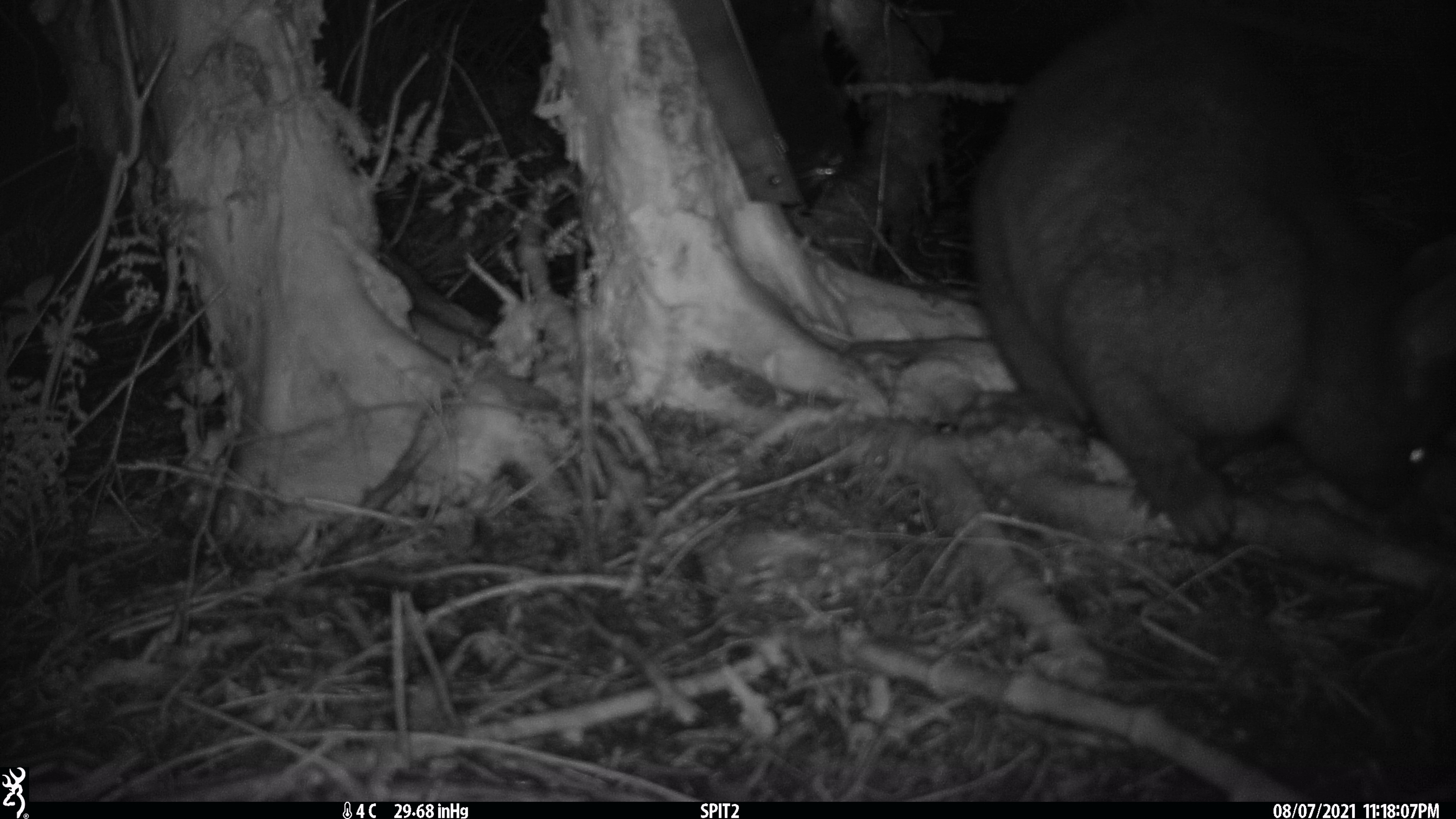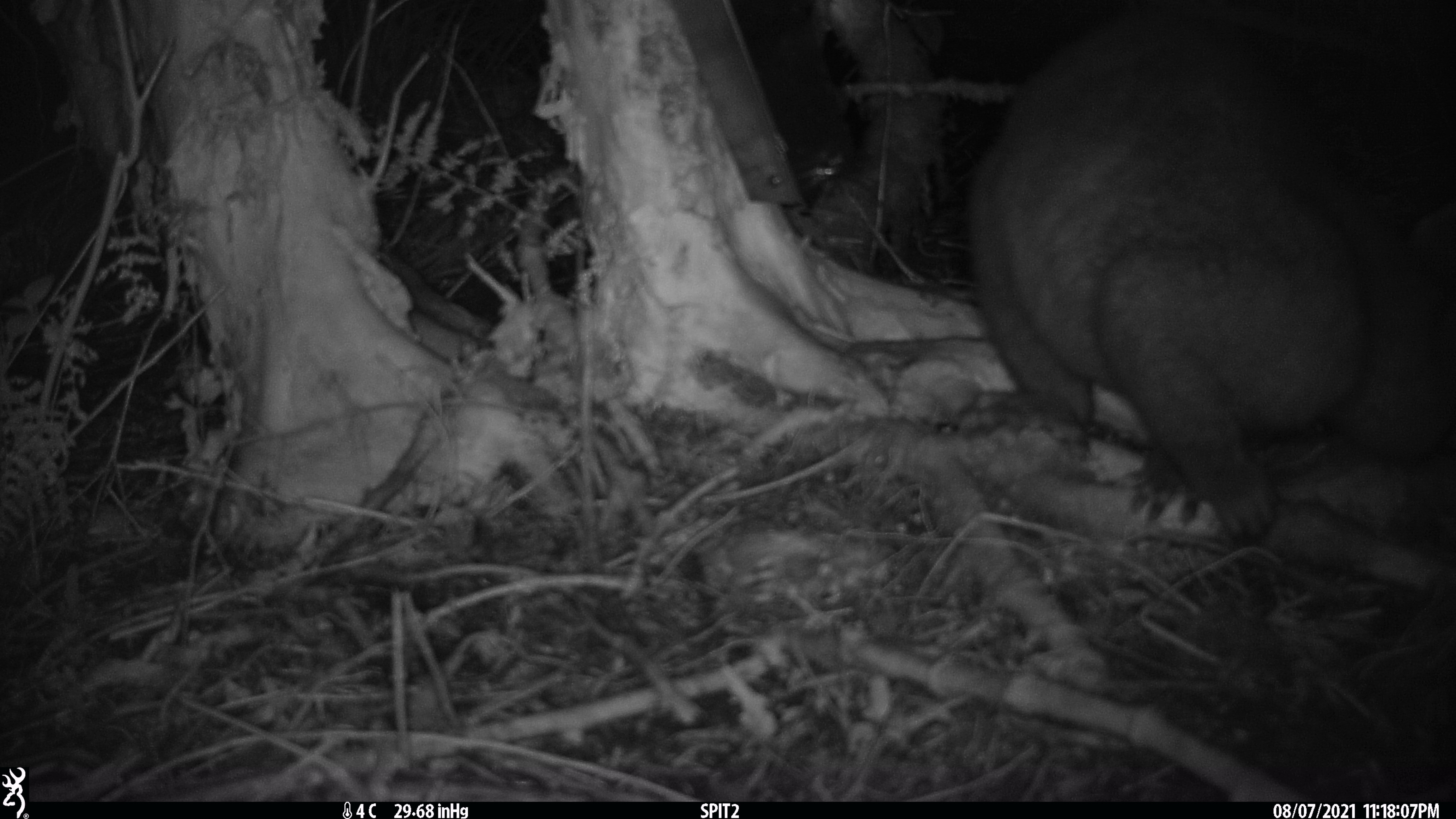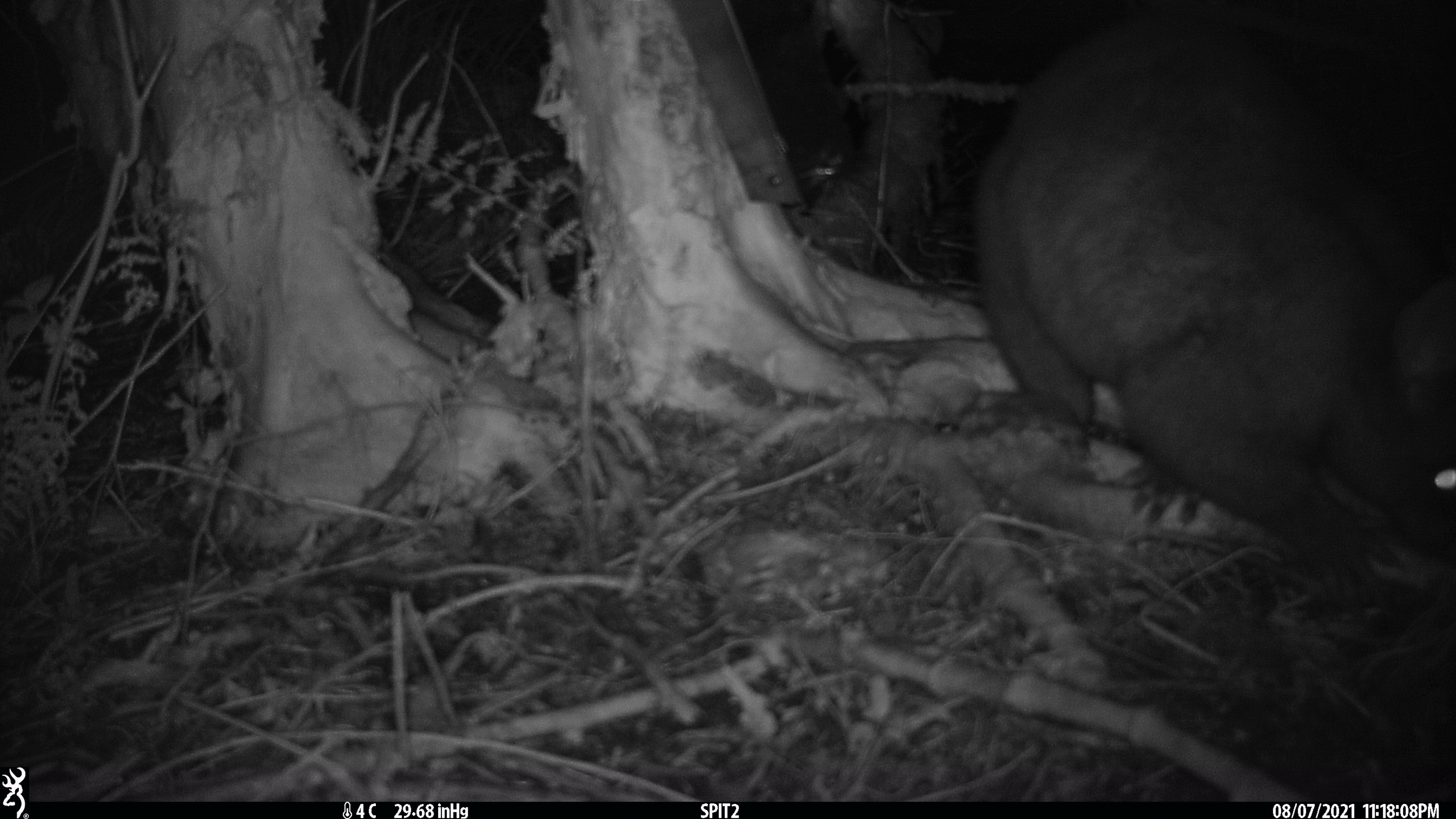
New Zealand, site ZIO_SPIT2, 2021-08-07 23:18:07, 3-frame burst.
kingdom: Animalia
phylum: Chordata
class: Mammalia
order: Diprotodontia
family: Phalangeridae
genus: Trichosurus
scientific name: Trichosurus vulpecula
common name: common brushtail possum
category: possum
Possum (common brushtail possum) (Trichosurus vulpecula).